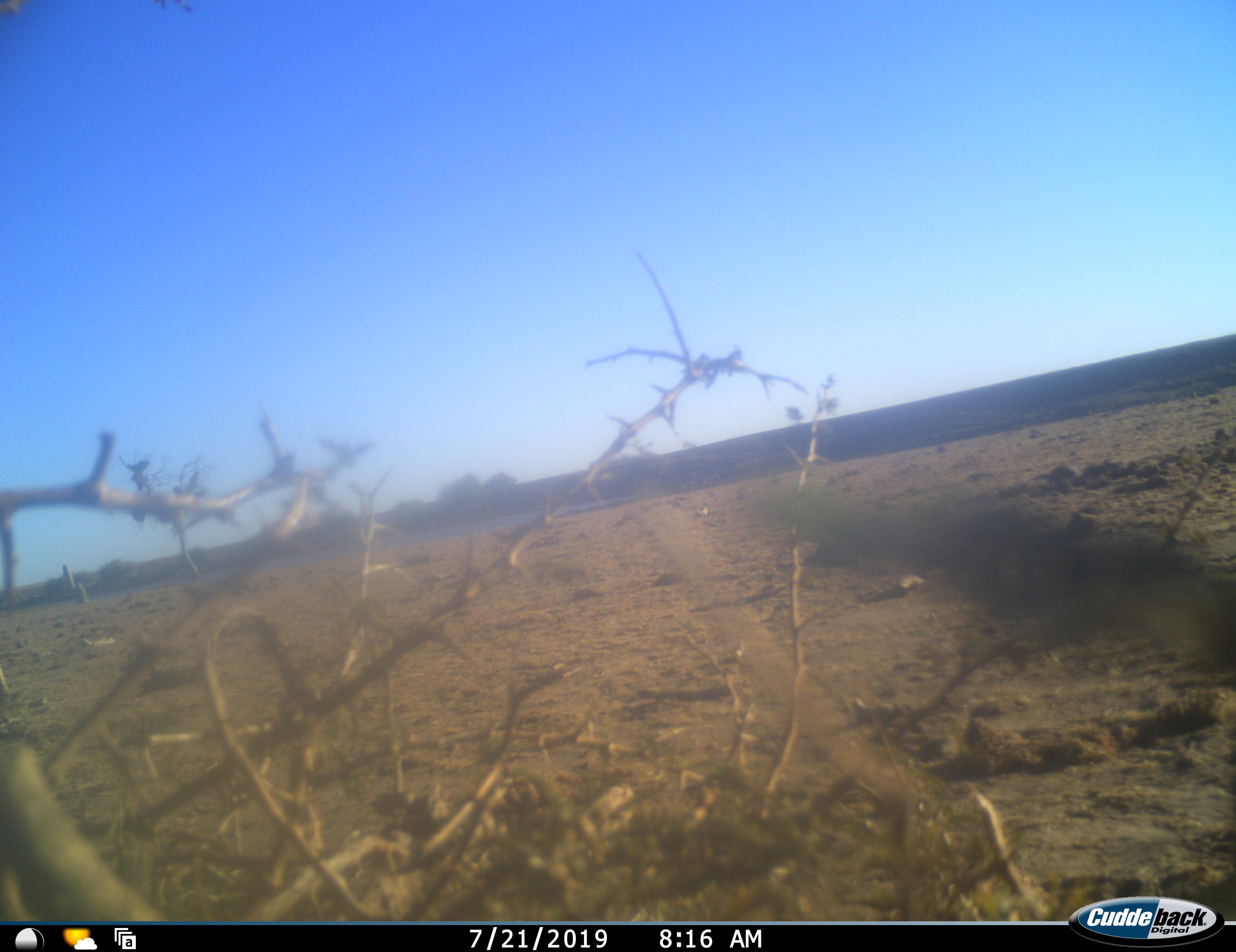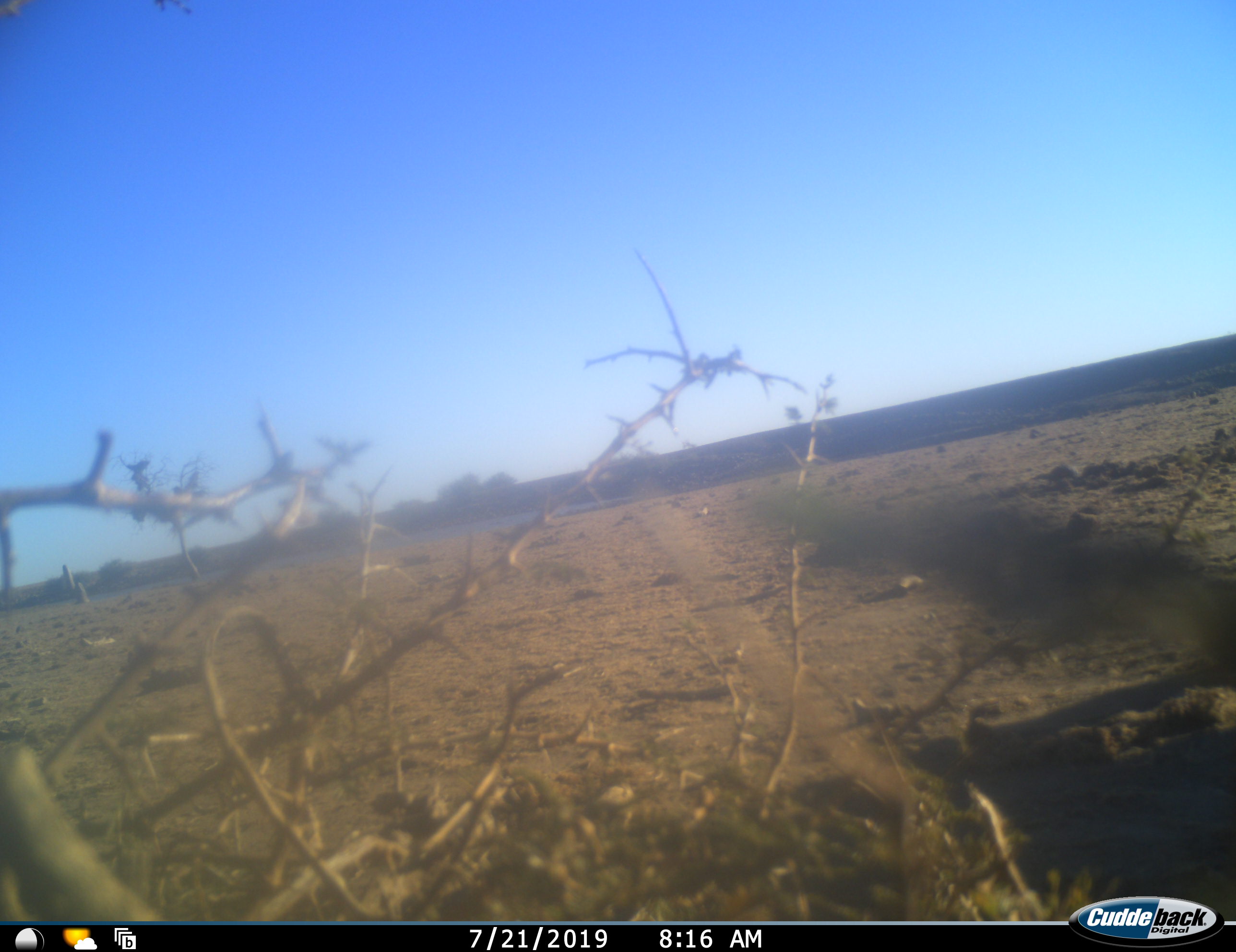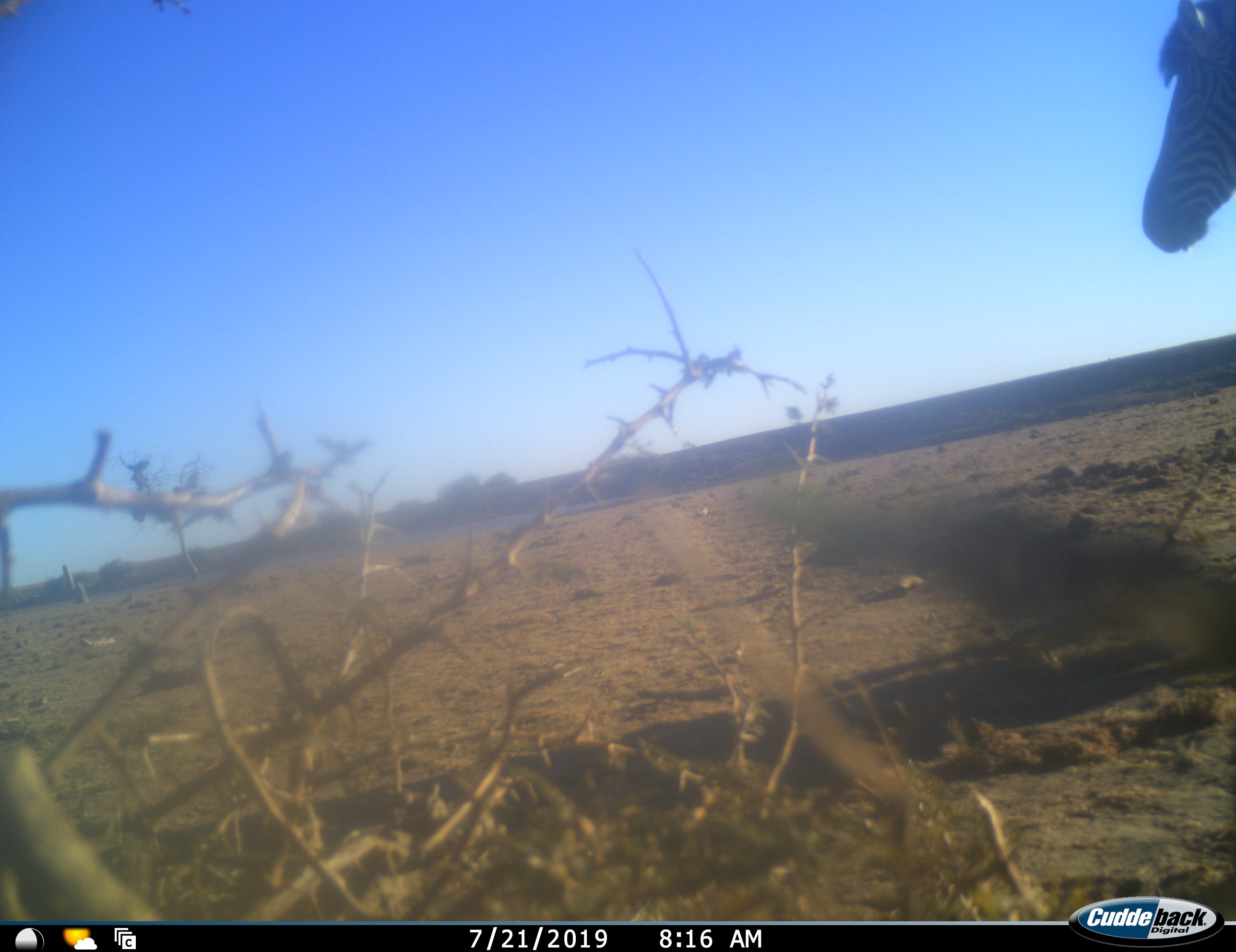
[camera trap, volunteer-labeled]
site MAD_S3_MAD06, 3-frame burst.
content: unidentified animal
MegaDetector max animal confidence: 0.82